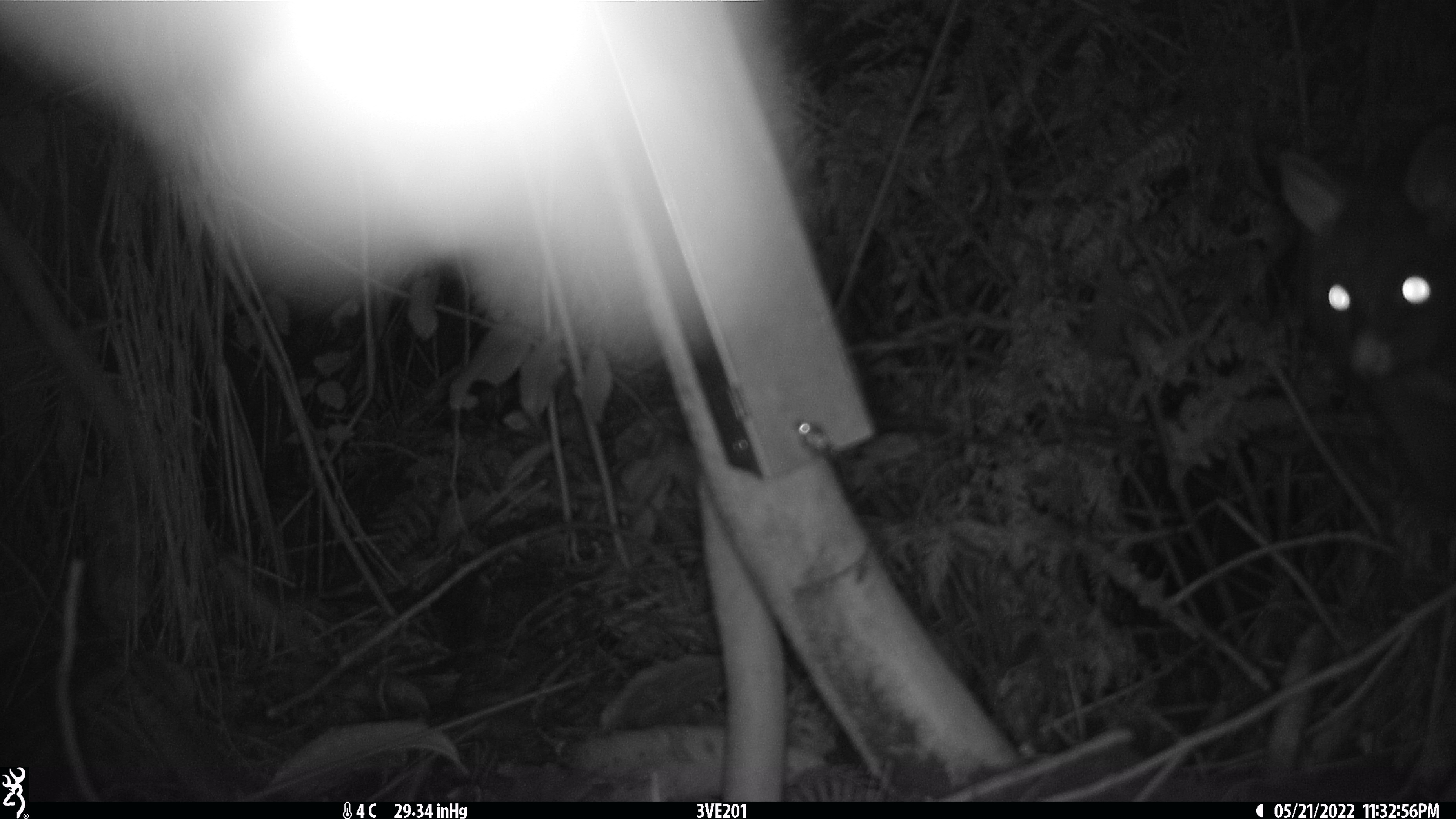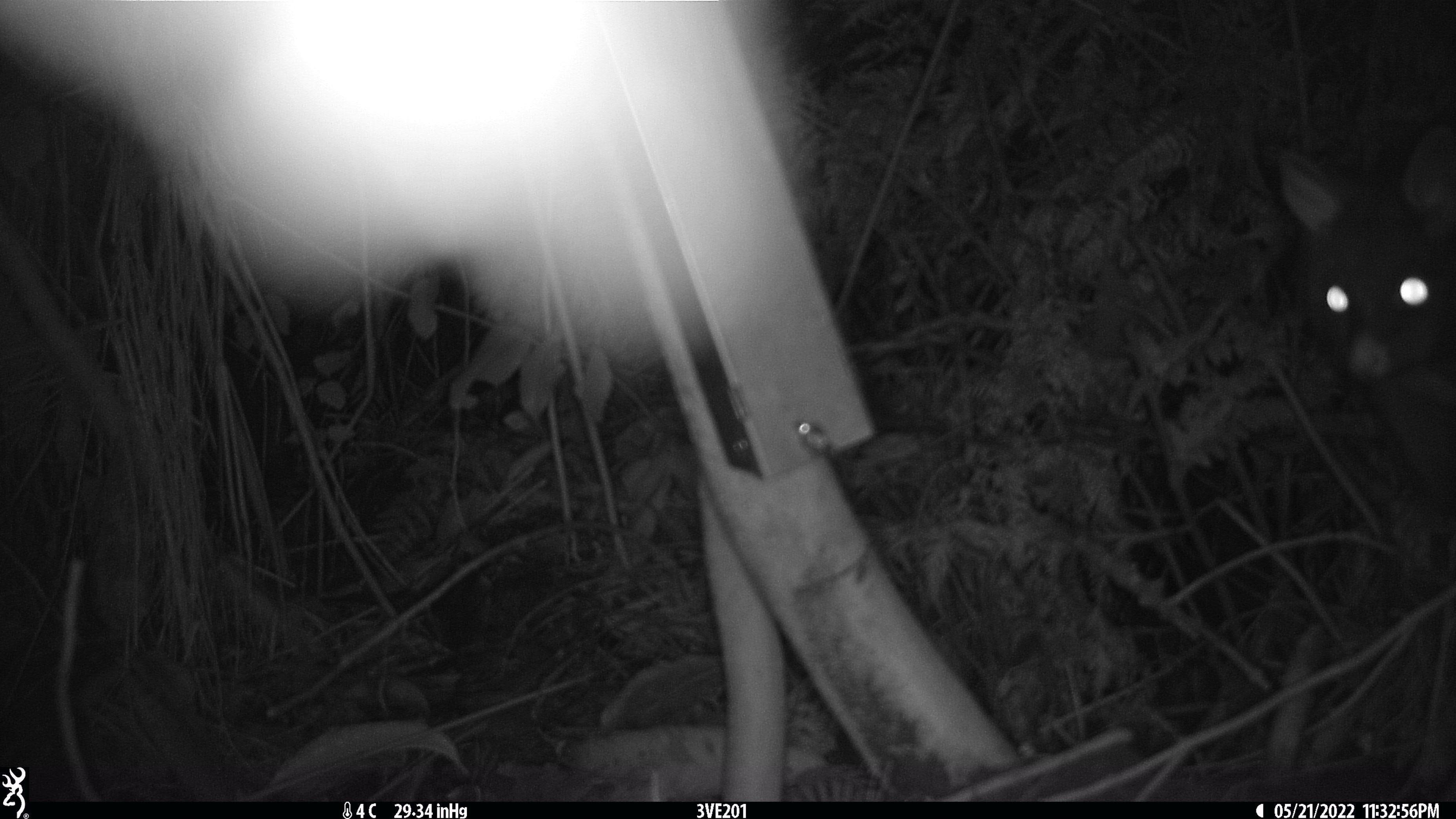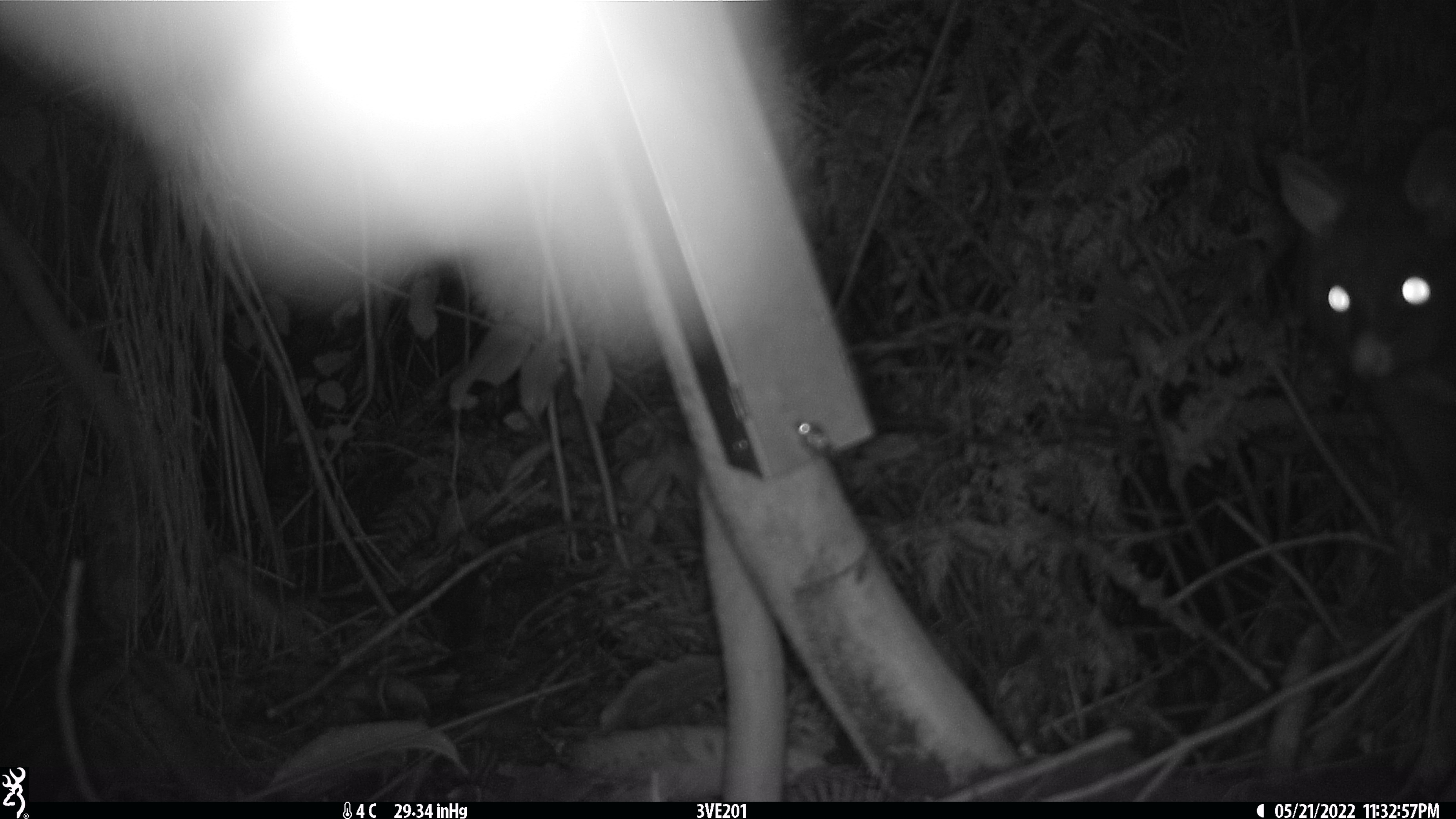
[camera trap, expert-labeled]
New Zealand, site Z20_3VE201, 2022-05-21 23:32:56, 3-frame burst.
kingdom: Animalia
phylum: Chordata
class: Mammalia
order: Diprotodontia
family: Phalangeridae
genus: Trichosurus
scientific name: Trichosurus vulpecula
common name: common brushtail possum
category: possum